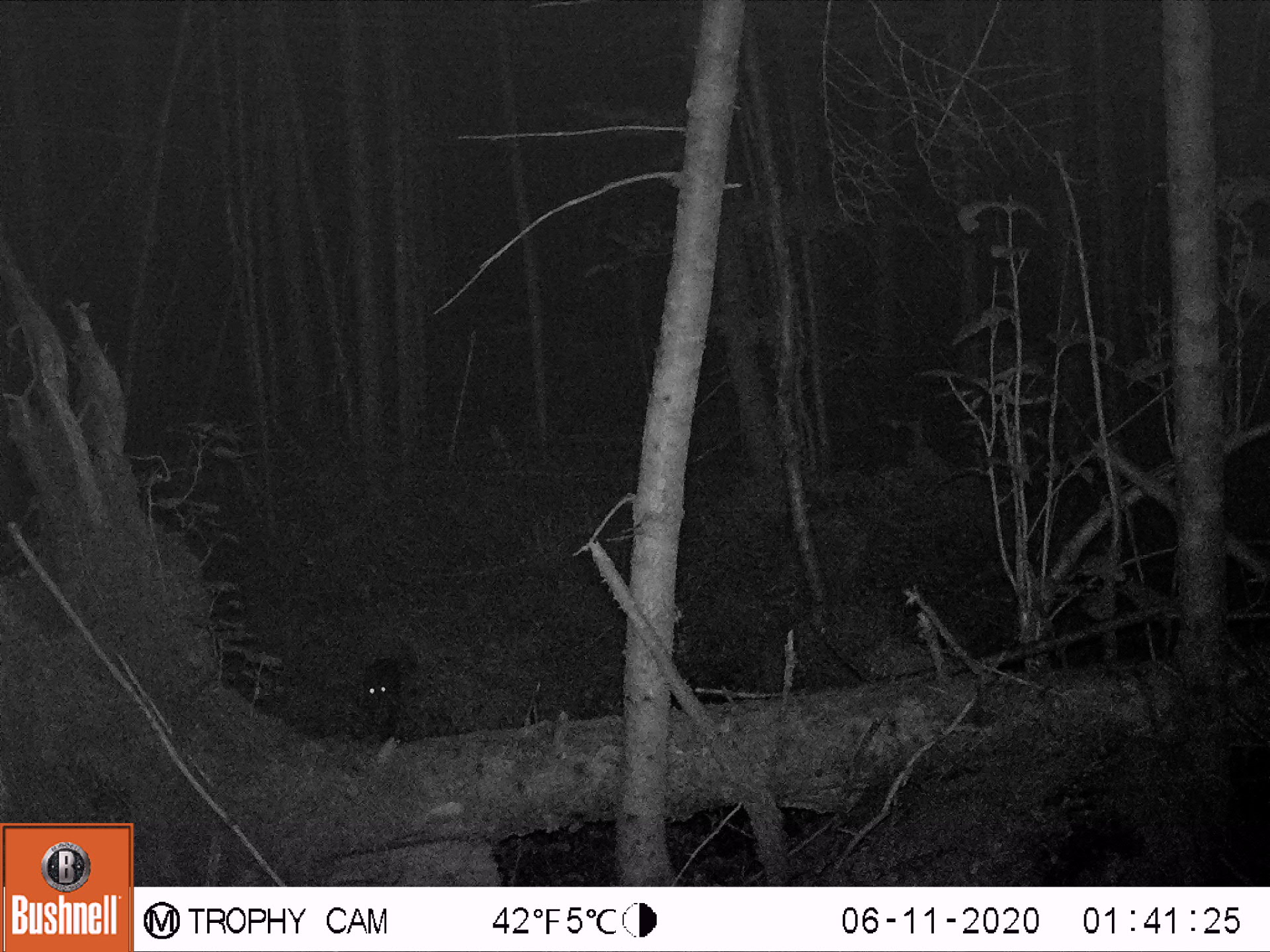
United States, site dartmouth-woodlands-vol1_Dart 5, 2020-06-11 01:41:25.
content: unidentified animal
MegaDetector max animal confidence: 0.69